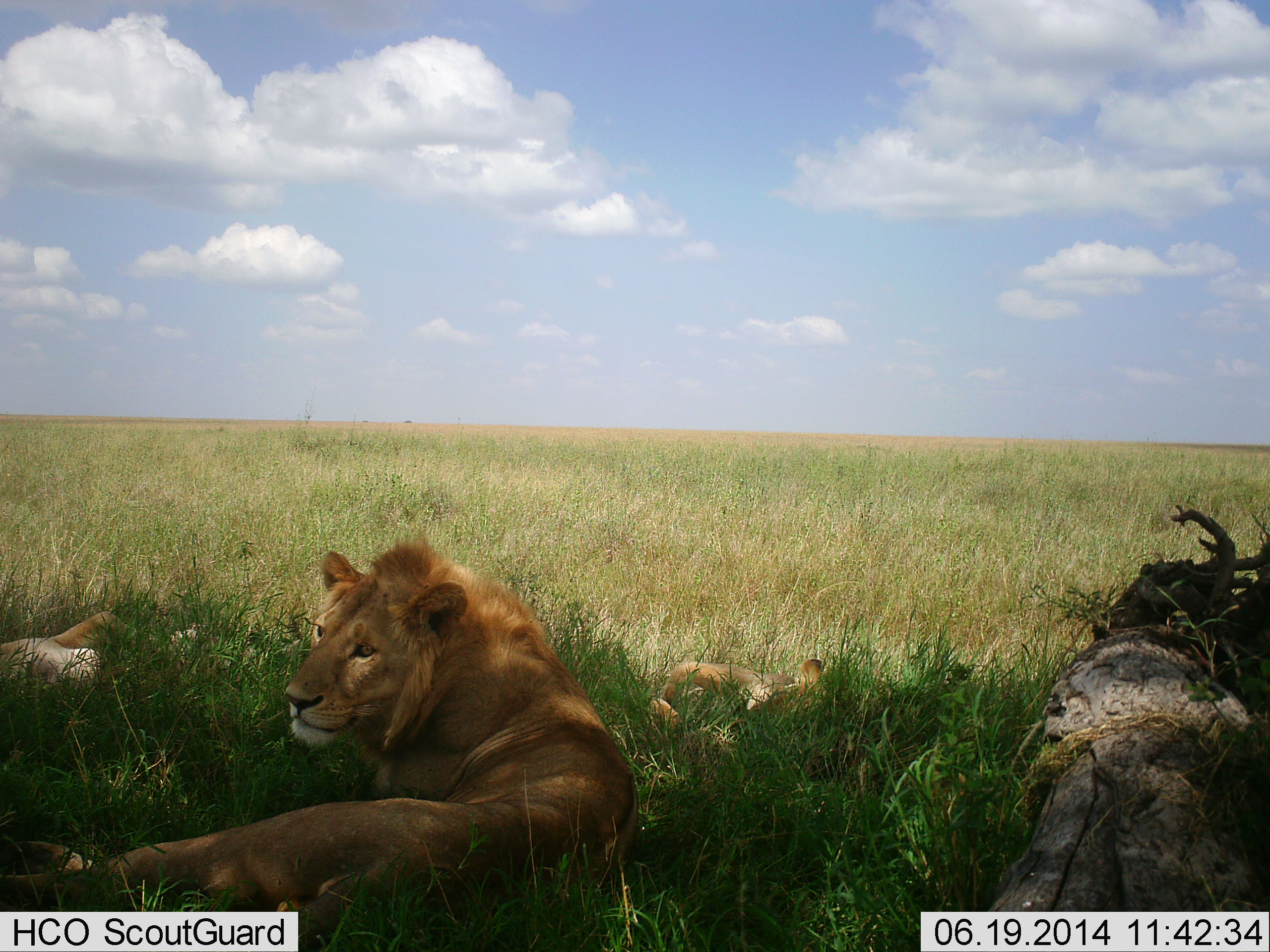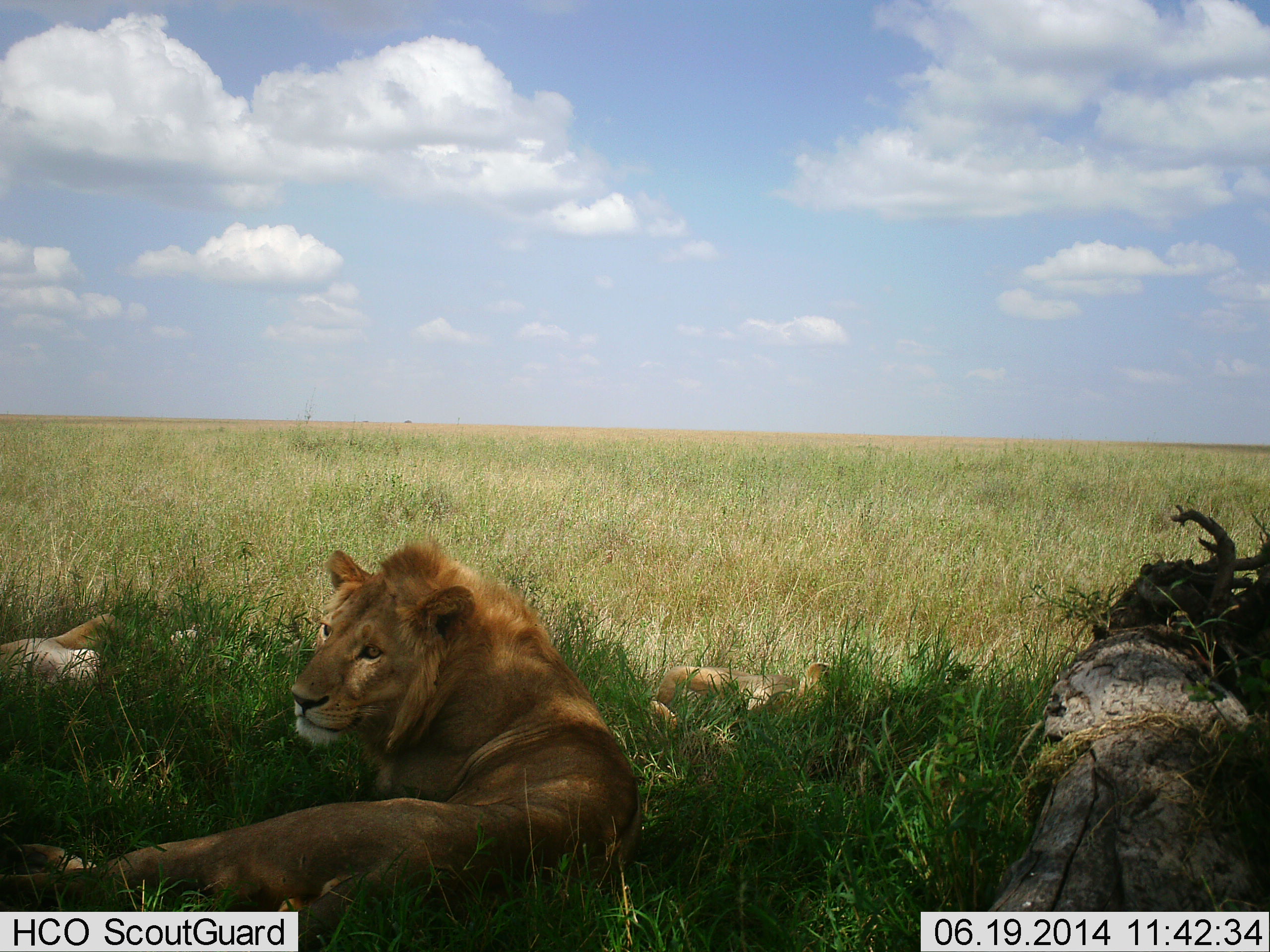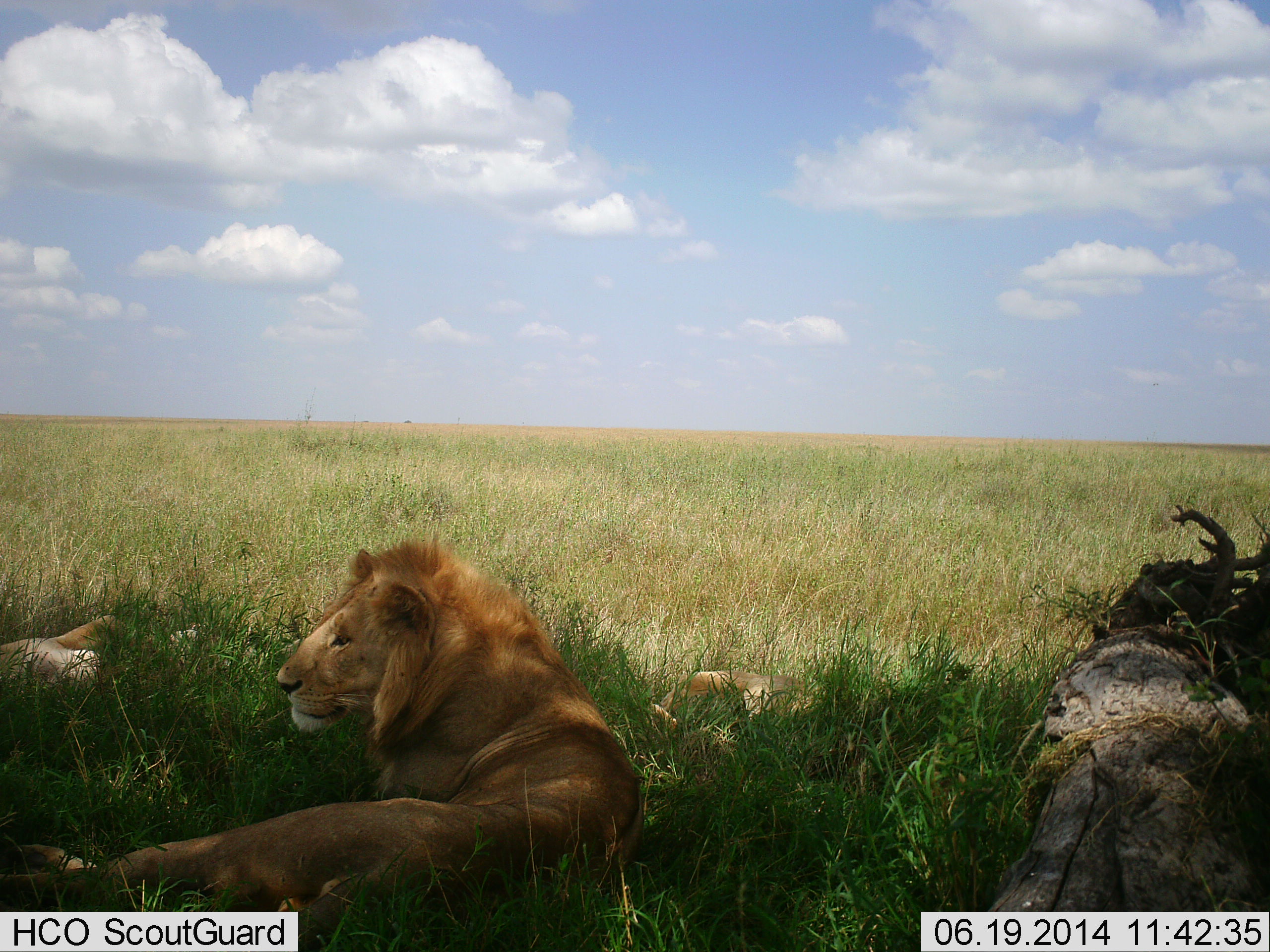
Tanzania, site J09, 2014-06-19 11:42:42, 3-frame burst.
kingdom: Animalia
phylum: Chordata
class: Mammalia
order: Carnivora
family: Felidae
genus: Panthera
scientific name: Panthera leo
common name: lion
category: lionfemale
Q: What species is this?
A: Lionfemale (lion) (Panthera leo).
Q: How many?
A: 2.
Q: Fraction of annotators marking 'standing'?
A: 0%.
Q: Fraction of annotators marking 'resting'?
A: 100%.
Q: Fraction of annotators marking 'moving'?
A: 0%.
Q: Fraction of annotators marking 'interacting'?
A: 0%.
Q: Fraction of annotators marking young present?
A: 32%.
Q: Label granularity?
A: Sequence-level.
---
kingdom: Animalia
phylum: Chordata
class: Mammalia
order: Carnivora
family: Felidae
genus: Panthera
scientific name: Panthera leo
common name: lion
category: lionmale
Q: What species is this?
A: Lionmale (lion) (Panthera leo).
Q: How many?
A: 1.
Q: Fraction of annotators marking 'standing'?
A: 0%.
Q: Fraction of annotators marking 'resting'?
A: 100%.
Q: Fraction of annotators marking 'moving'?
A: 0%.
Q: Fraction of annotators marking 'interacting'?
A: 0%.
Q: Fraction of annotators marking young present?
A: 11%.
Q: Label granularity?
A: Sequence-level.